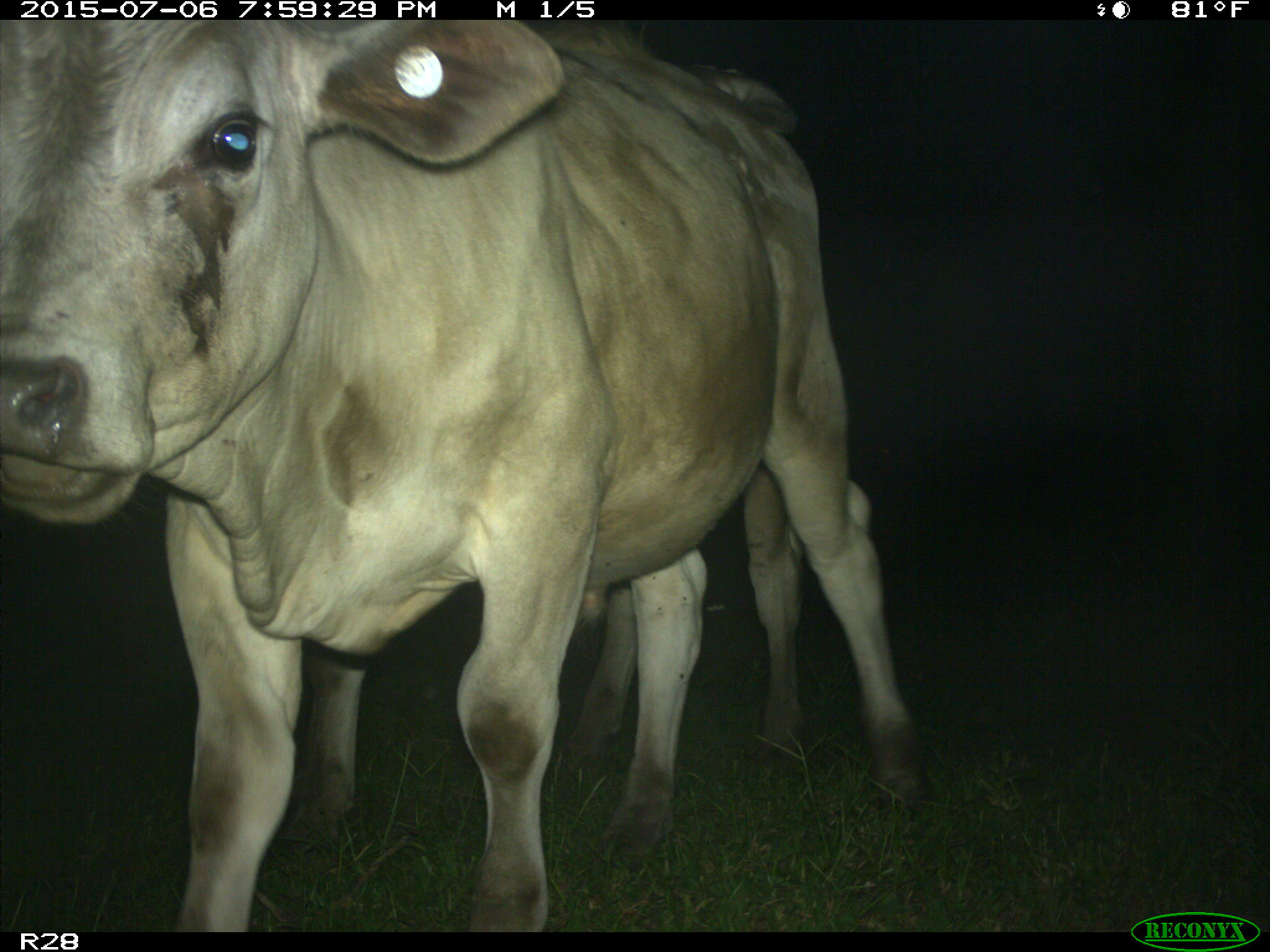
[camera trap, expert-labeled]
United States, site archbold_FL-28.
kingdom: Animalia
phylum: Chordata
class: Mammalia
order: Artiodactyla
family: Bovidae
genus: Bos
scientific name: Bos taurus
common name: domestic cow